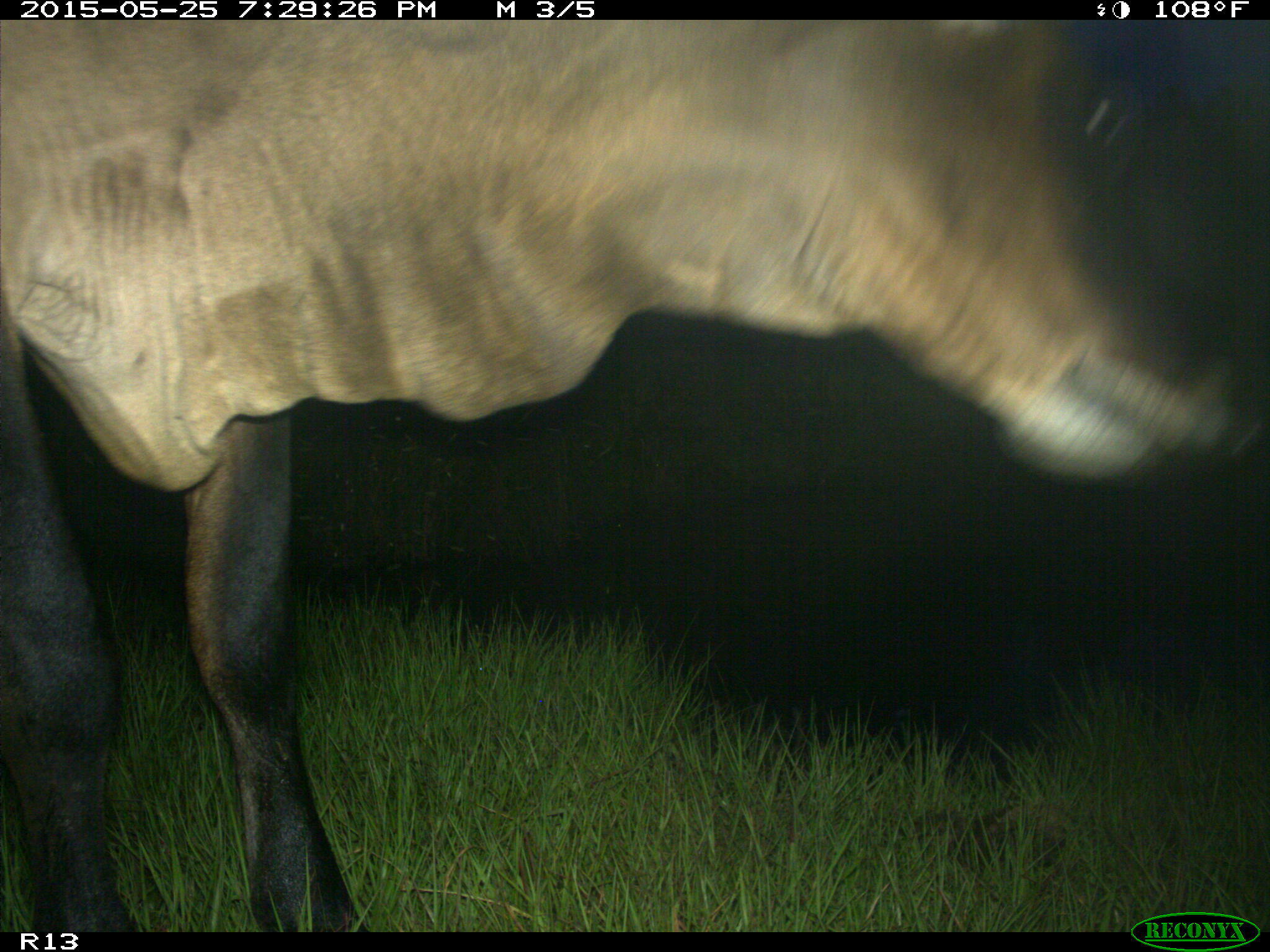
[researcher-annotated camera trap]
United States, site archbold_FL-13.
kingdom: Animalia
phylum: Chordata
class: Mammalia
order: Artiodactyla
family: Bovidae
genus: Bos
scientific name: Bos taurus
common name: domestic cow